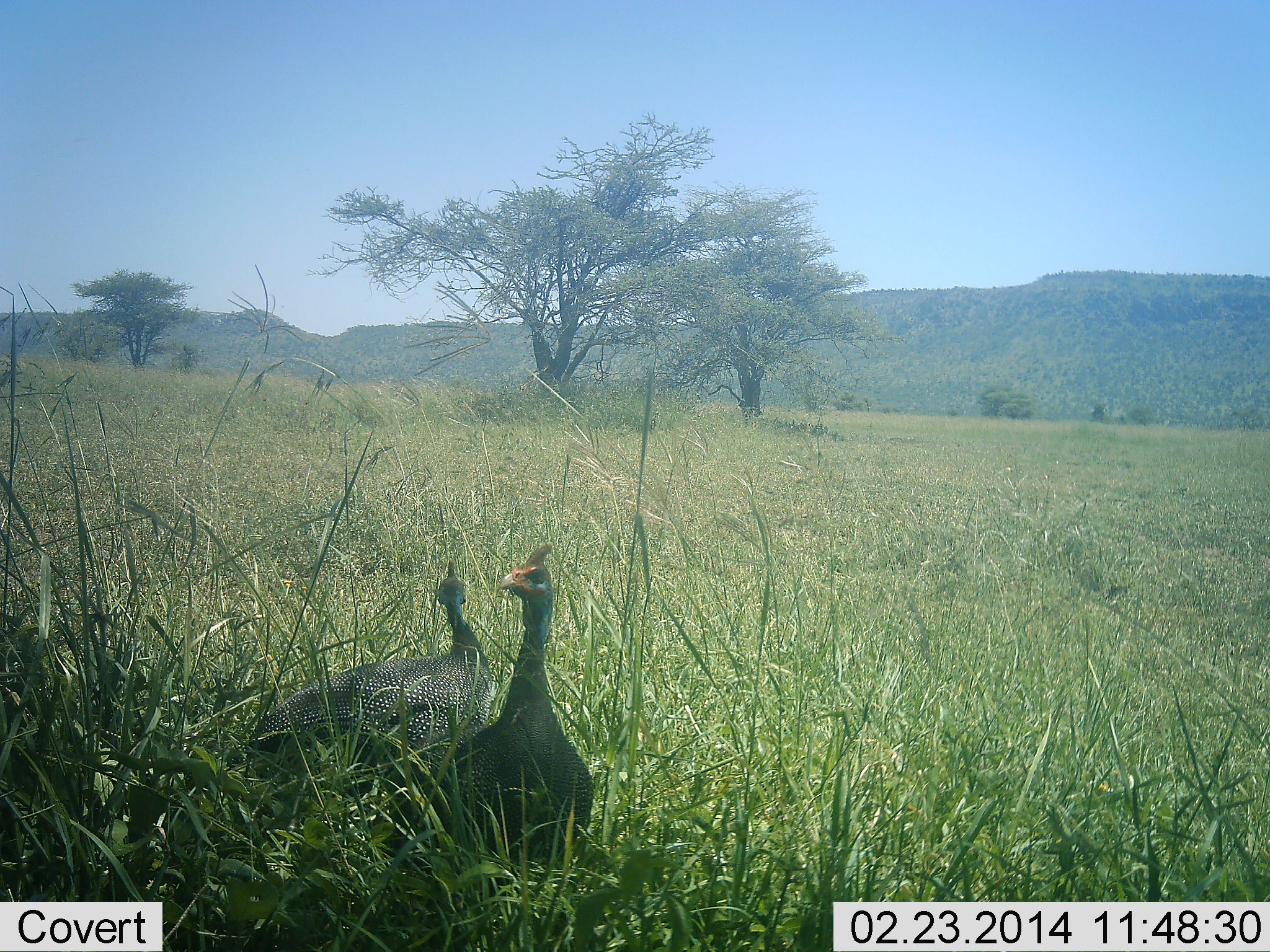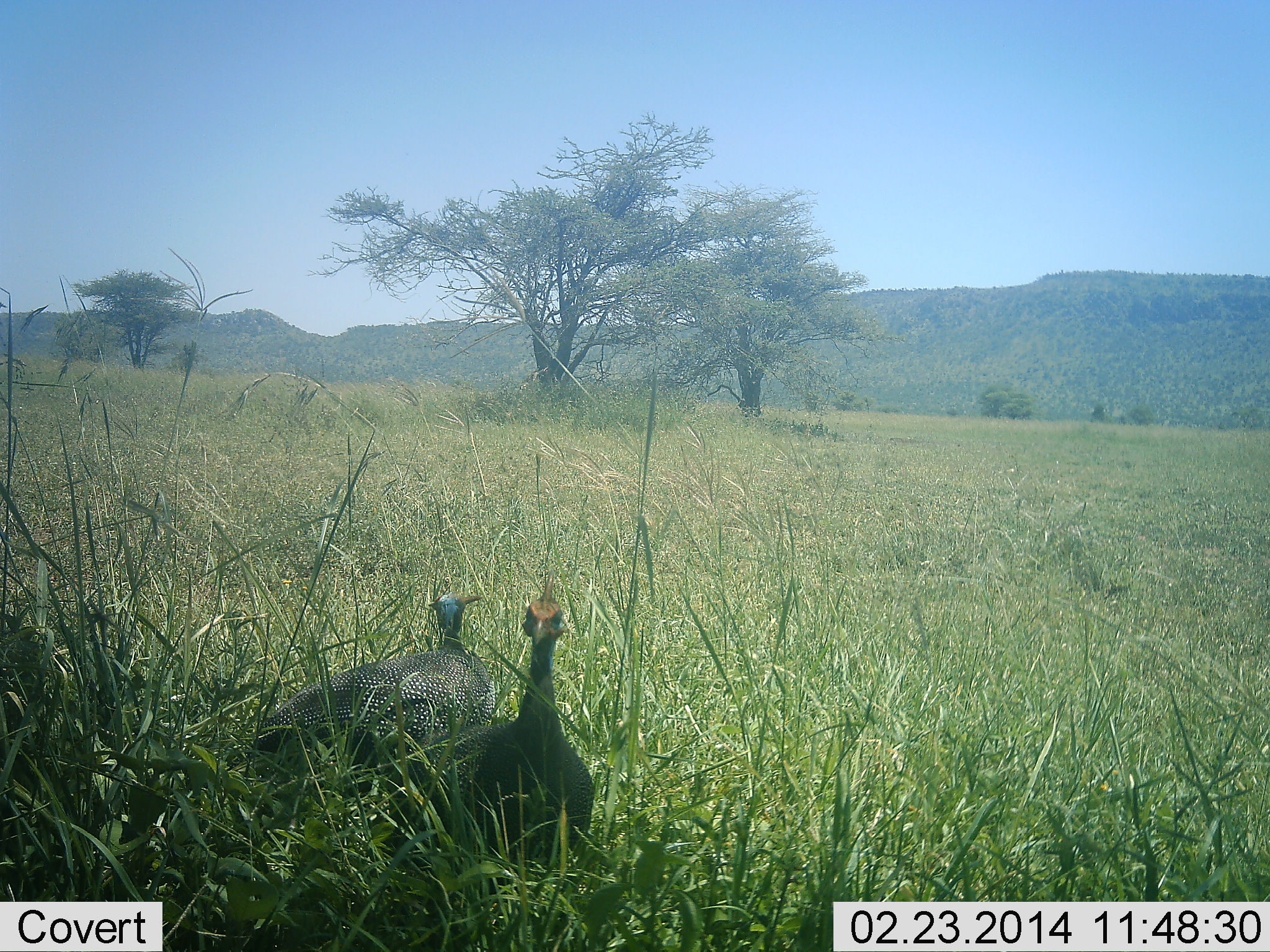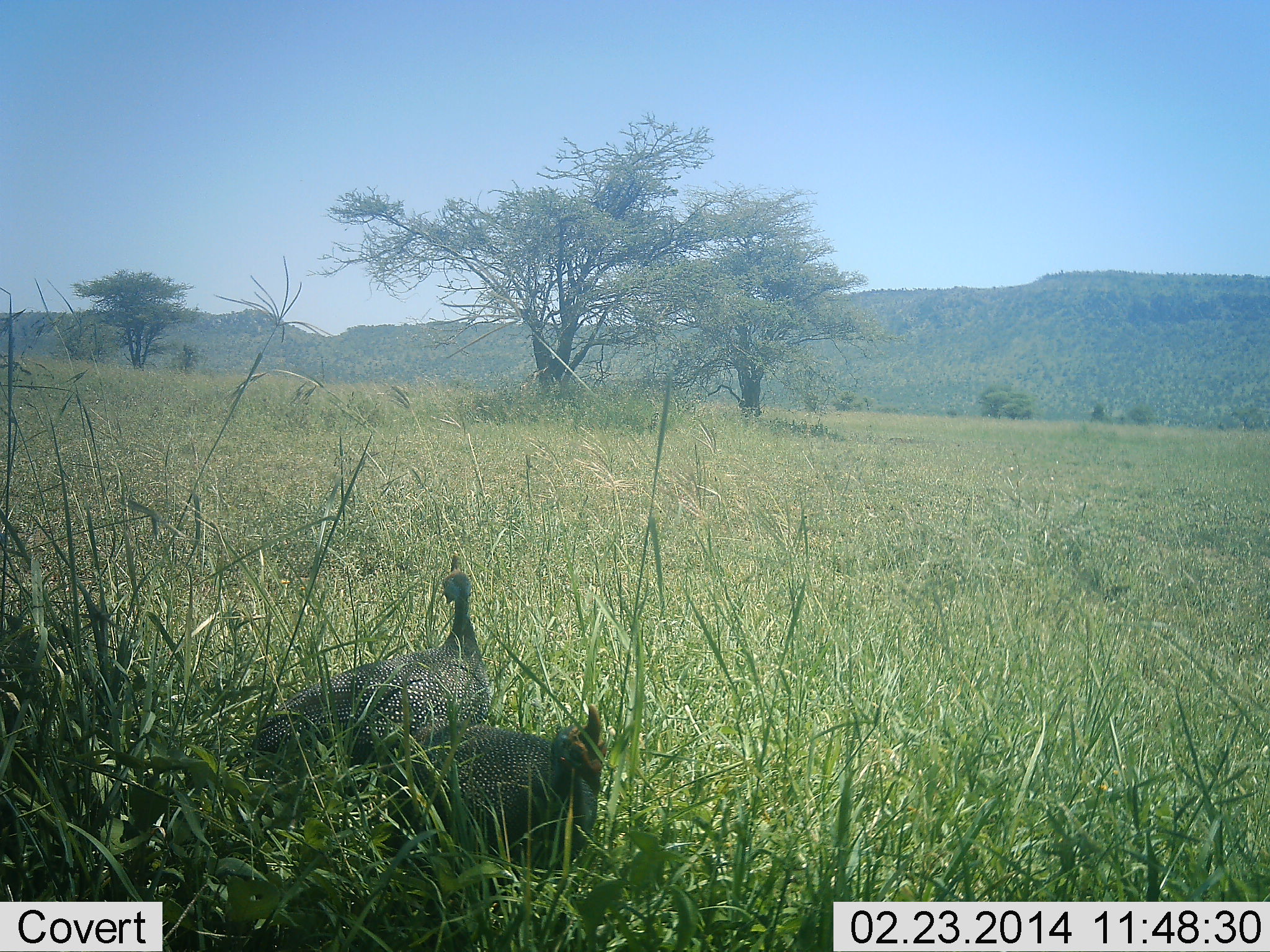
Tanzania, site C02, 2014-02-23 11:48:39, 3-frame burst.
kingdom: Animalia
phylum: Chordata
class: Aves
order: Galliformes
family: Numididae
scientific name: Numididae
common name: guinea fowl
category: guineafowl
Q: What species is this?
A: Guineafowl (guinea fowl) (Numididae).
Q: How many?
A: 2.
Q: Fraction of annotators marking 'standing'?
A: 90%.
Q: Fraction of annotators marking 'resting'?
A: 10%.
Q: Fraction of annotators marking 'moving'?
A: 10%.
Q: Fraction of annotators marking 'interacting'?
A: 0%.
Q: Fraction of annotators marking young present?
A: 0%.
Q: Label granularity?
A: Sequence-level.